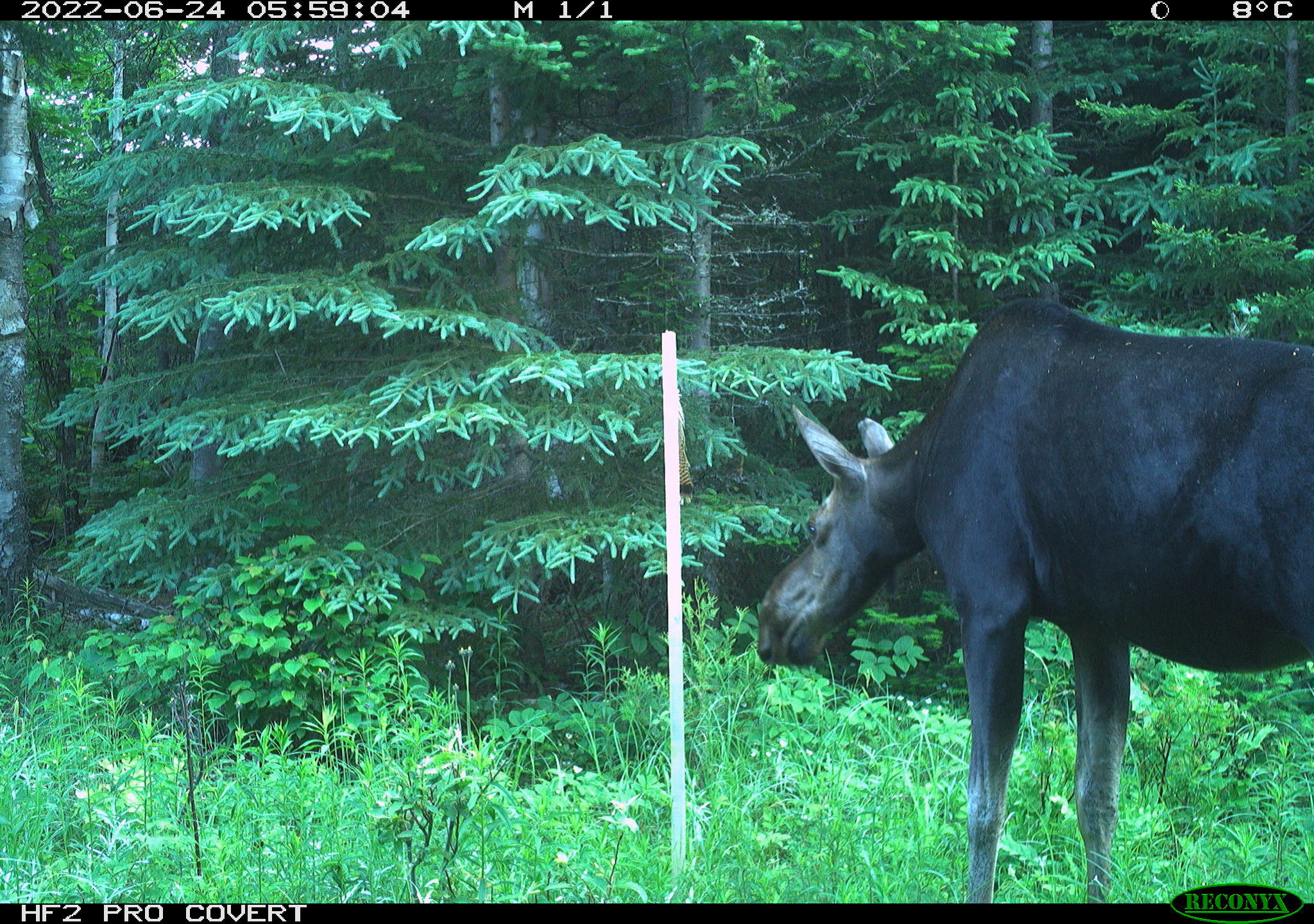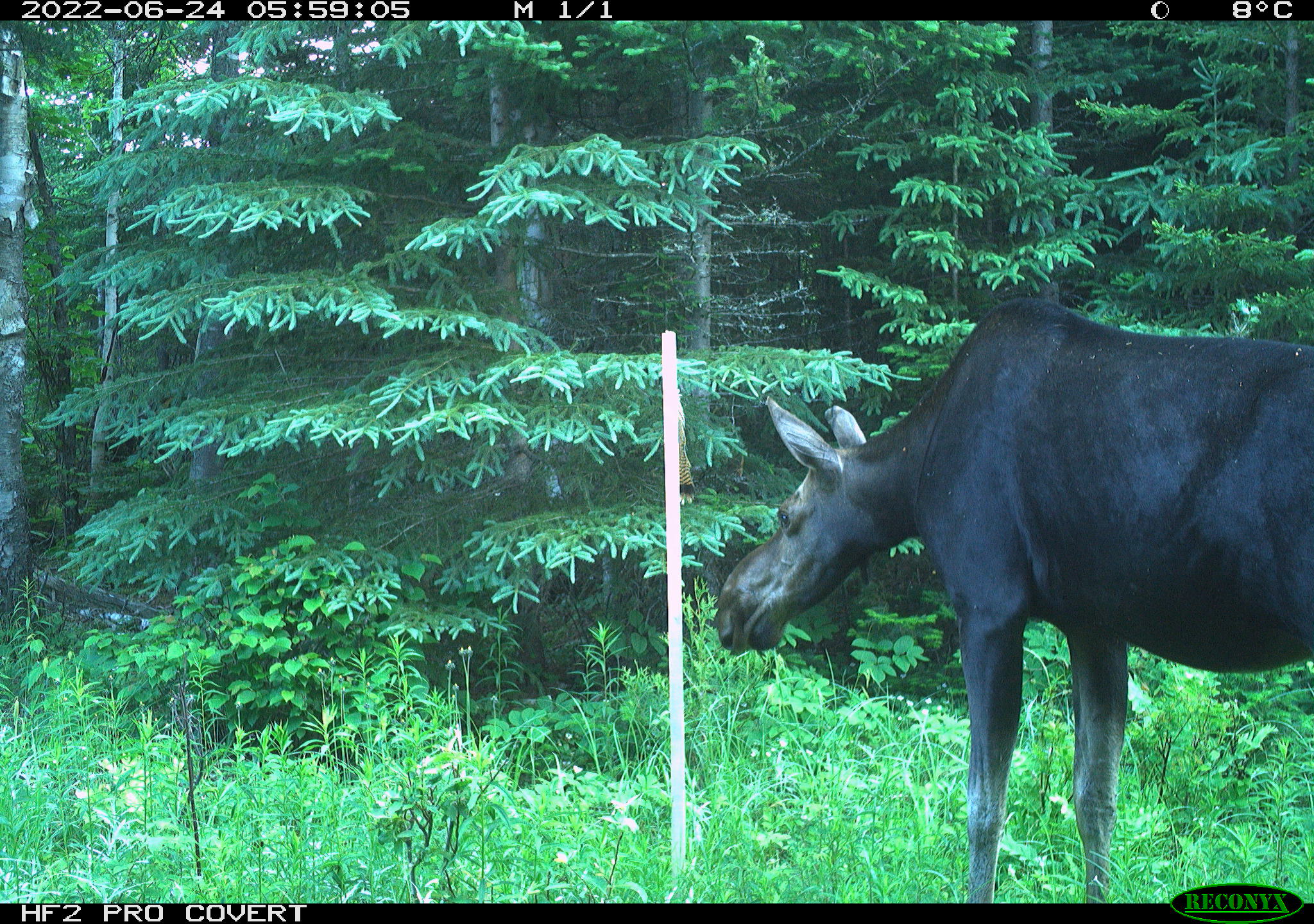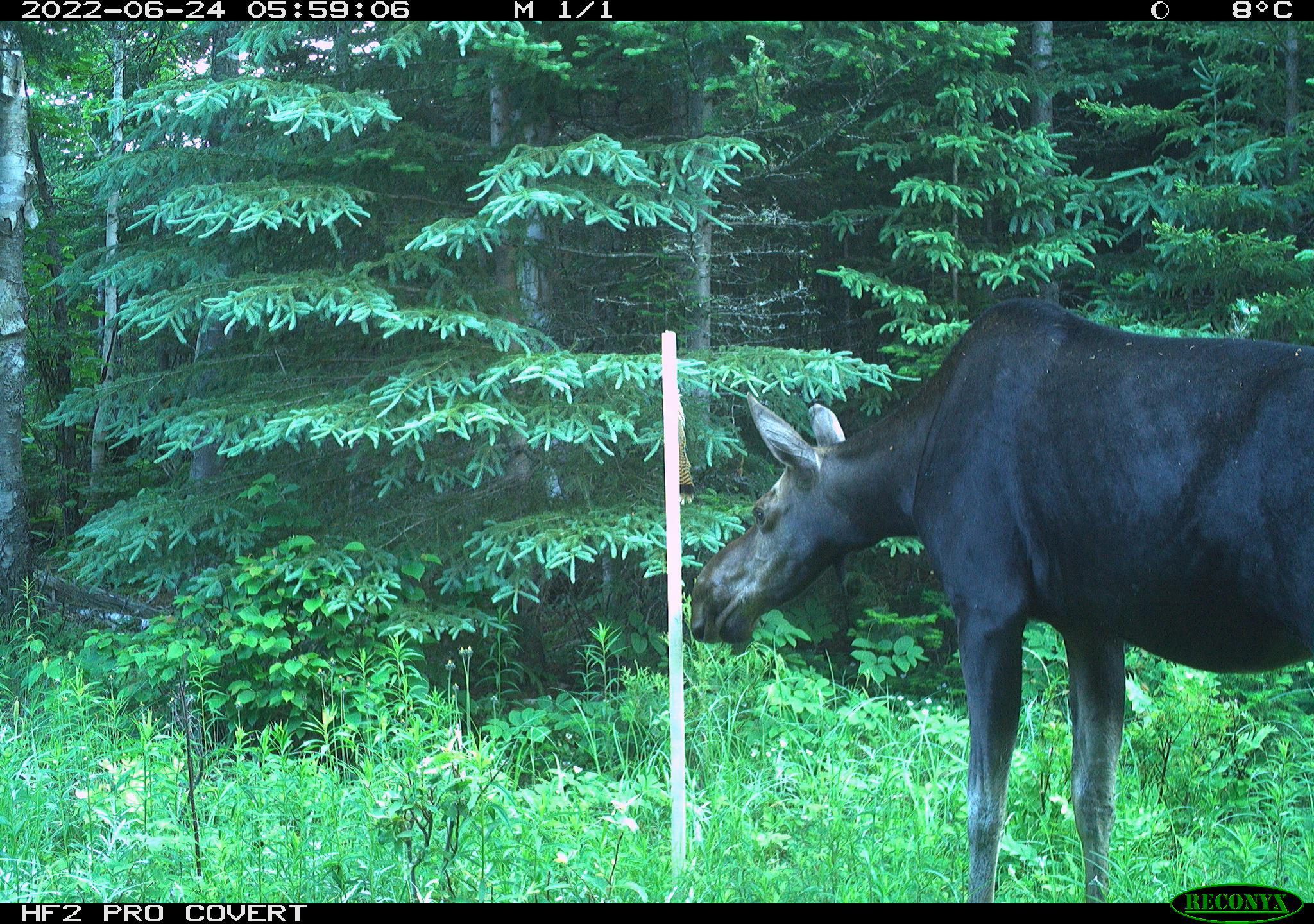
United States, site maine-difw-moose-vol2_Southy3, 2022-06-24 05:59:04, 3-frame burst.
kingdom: Animalia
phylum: Chordata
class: Mammalia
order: Artiodactyla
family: Cervidae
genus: Alces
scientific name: Alces alces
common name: moose